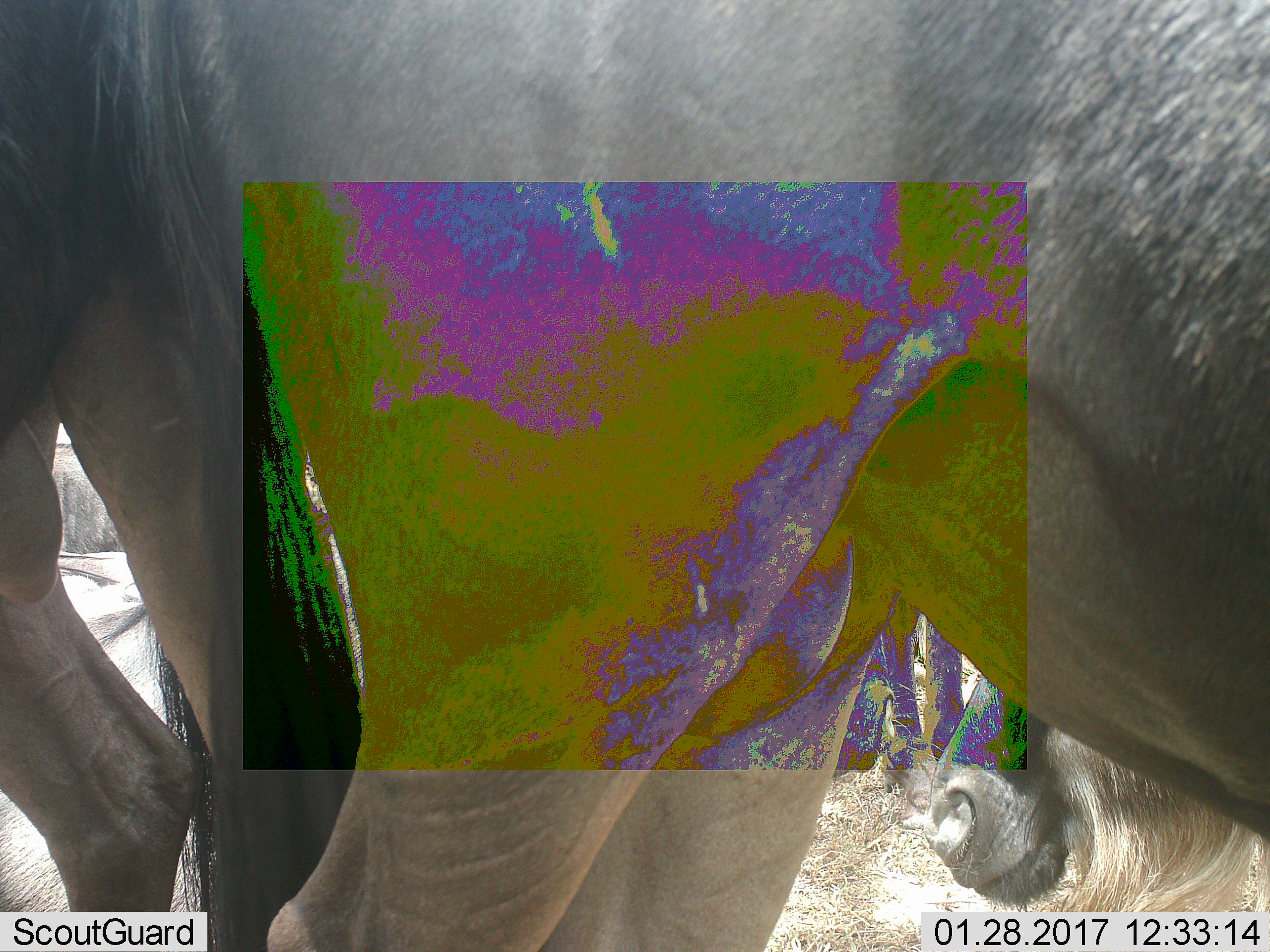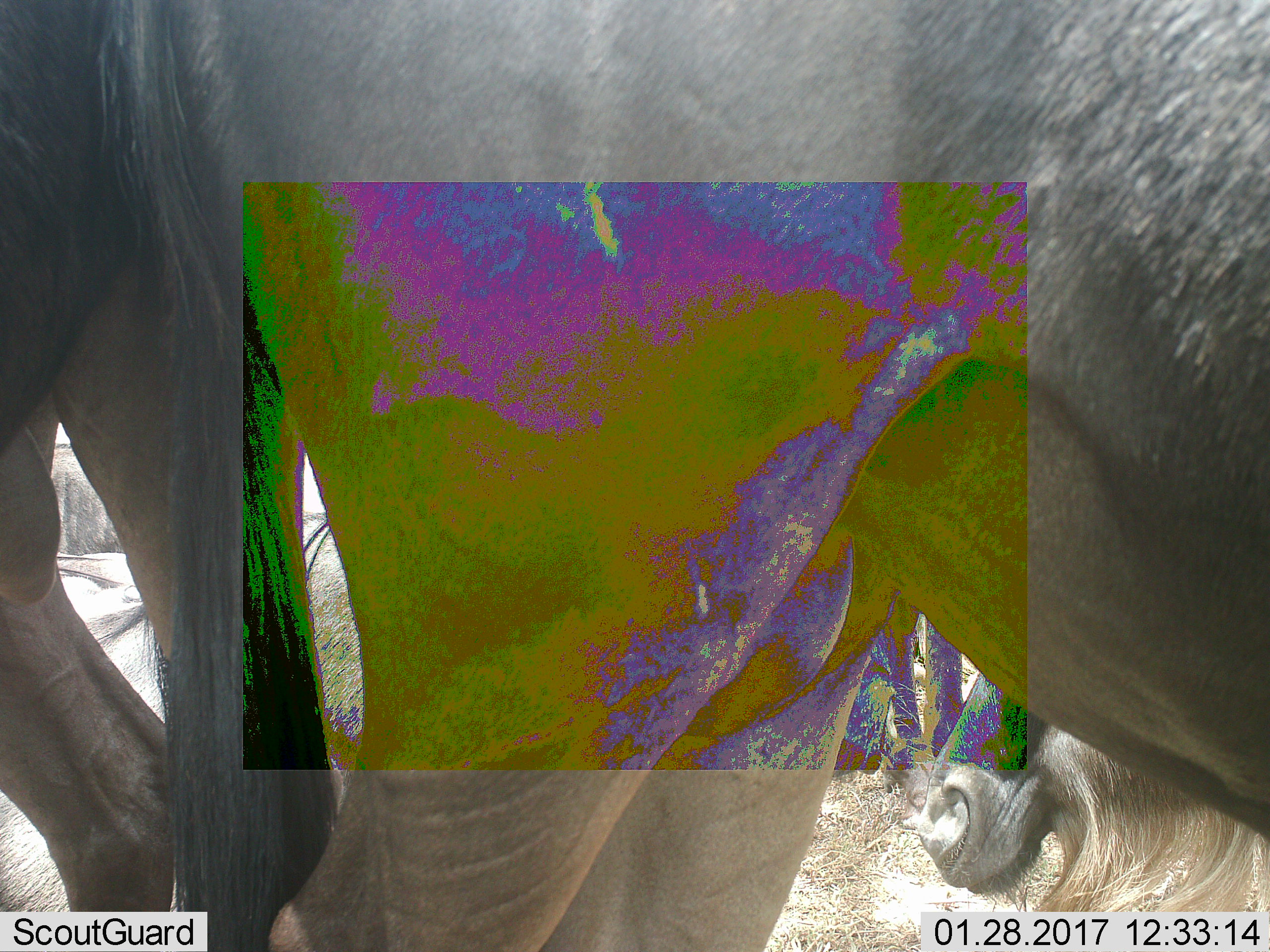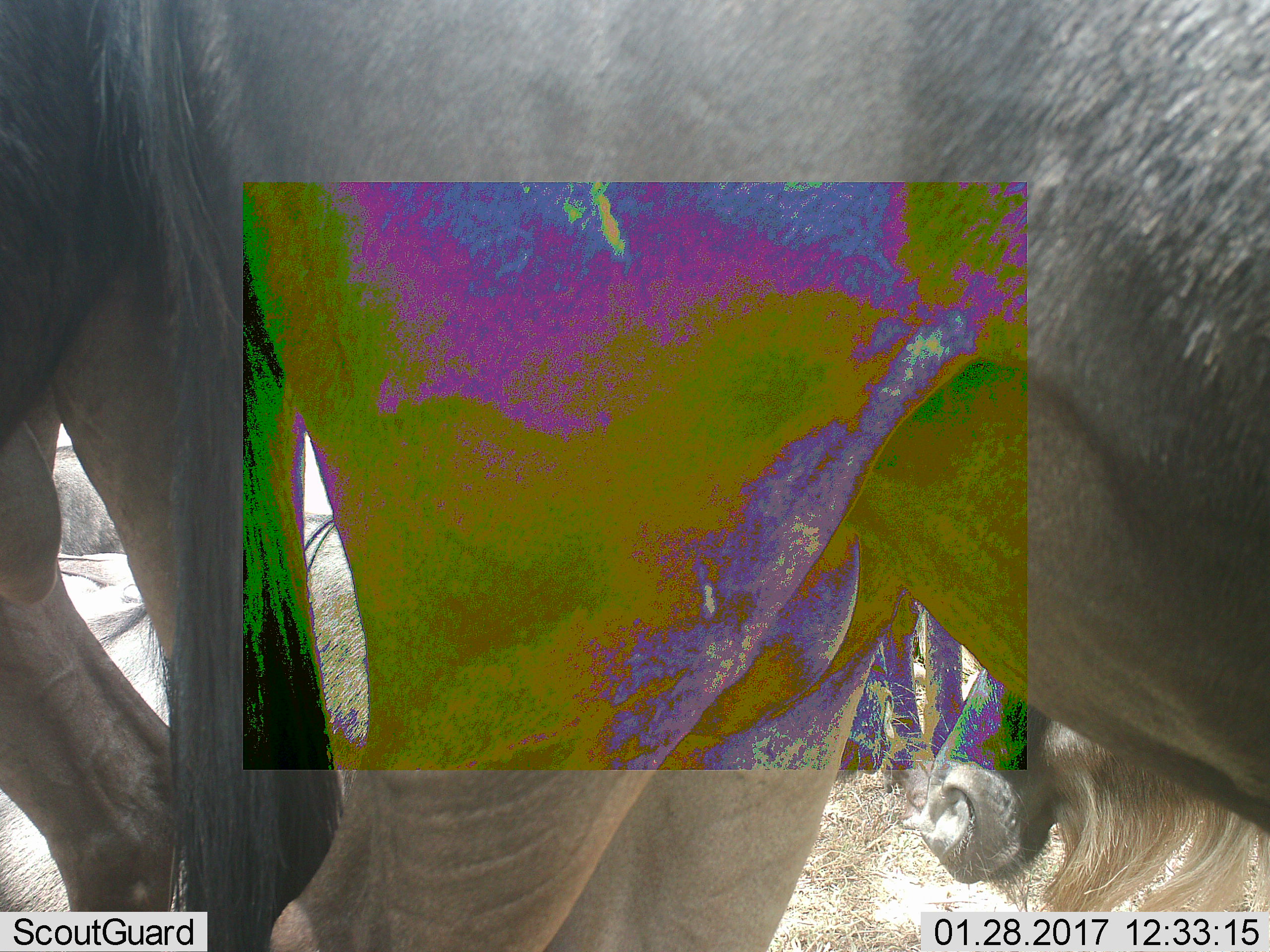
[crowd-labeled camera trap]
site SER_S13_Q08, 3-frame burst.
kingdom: Animalia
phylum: Chordata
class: Mammalia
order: Artiodactyla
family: Bovidae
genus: Connochaetes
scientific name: Connochaetes taurinus taurinus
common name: blue wildebeest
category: wildebeestblue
Wildebeestblue (blue wildebeest) (Connochaetes taurinus taurinus), count 4. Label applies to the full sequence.